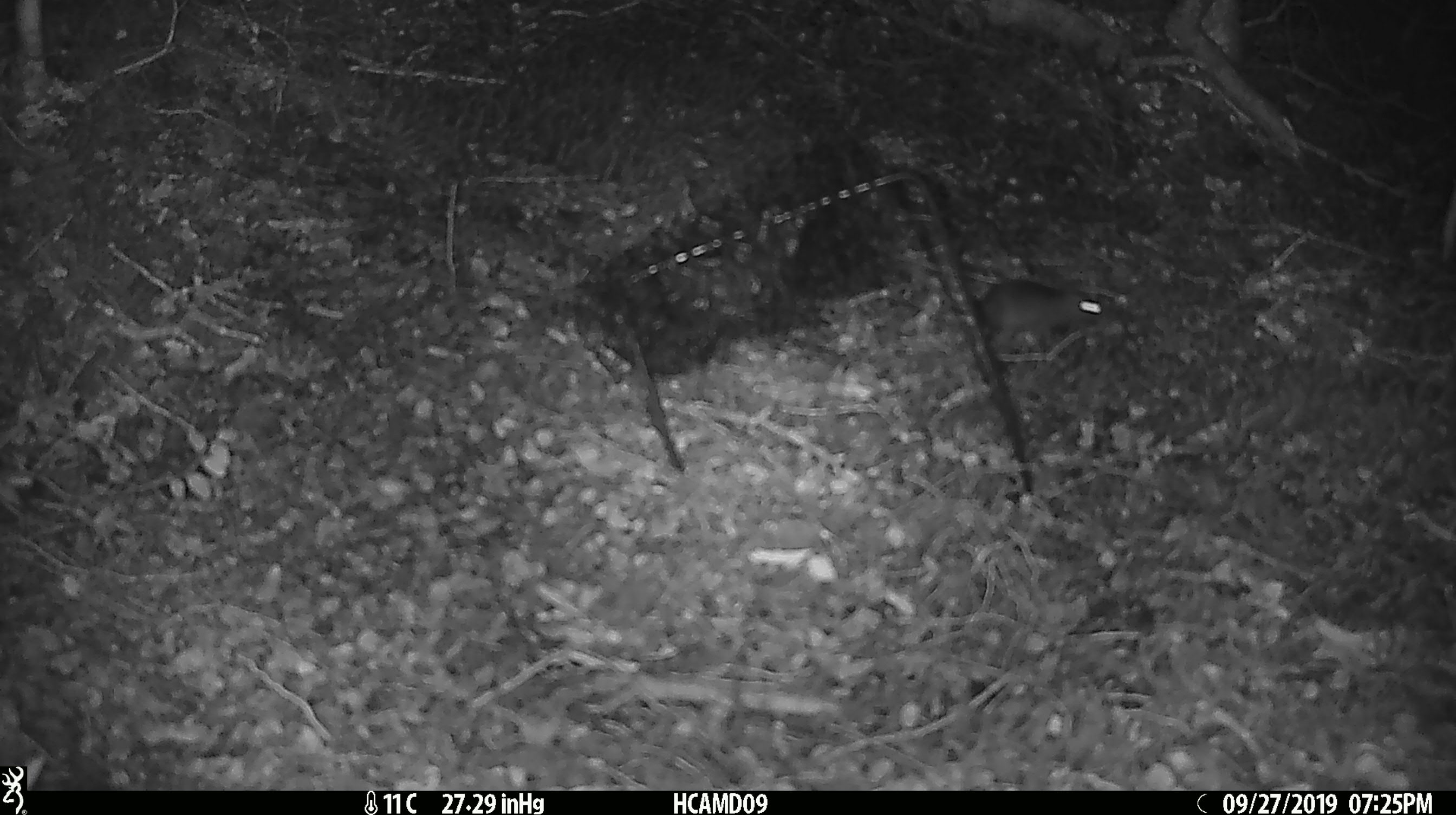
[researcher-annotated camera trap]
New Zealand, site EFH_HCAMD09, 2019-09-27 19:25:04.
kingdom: Animalia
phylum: Chordata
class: Mammalia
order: Rodentia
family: Muridae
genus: Mus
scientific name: Mus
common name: mouse